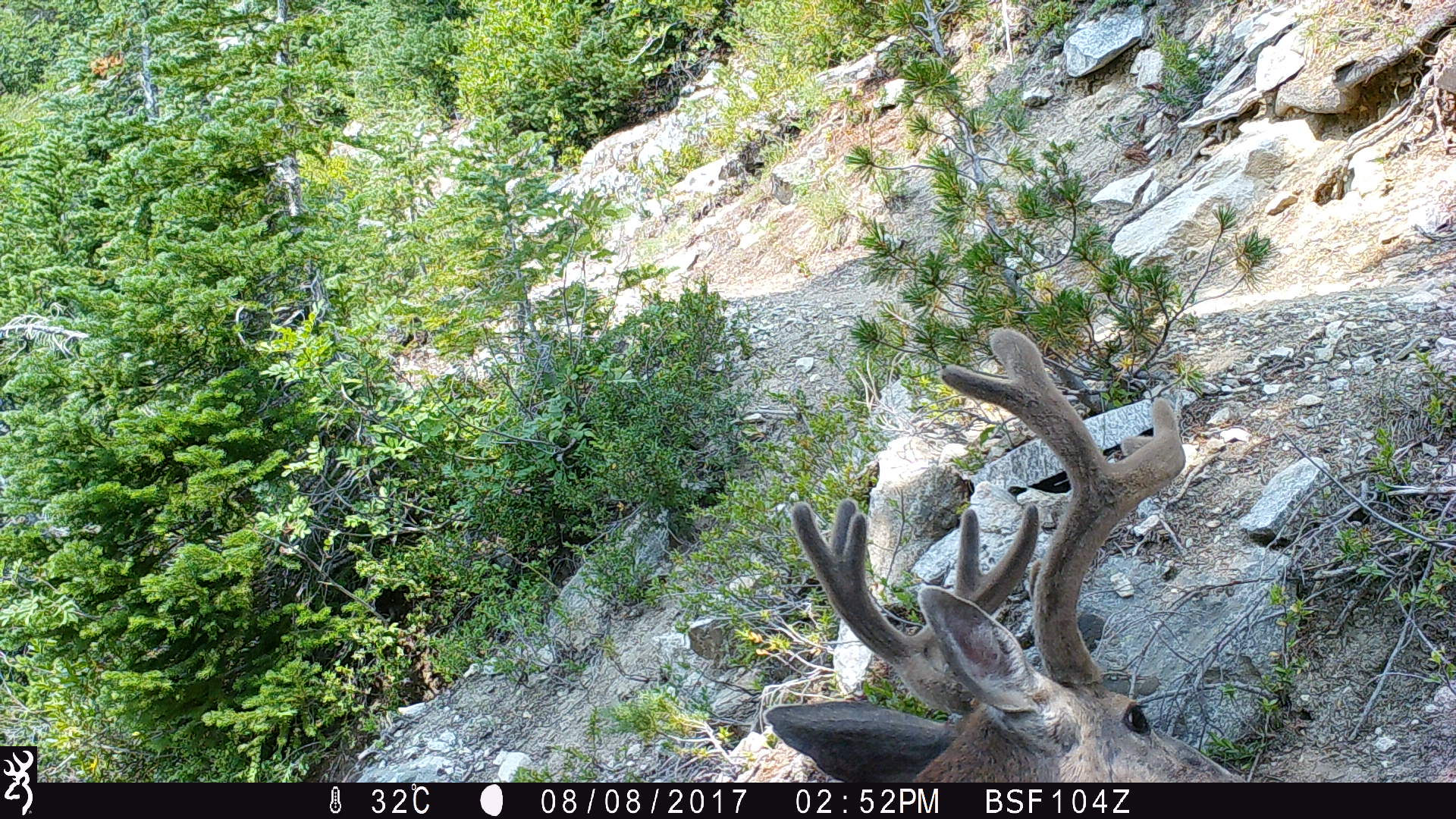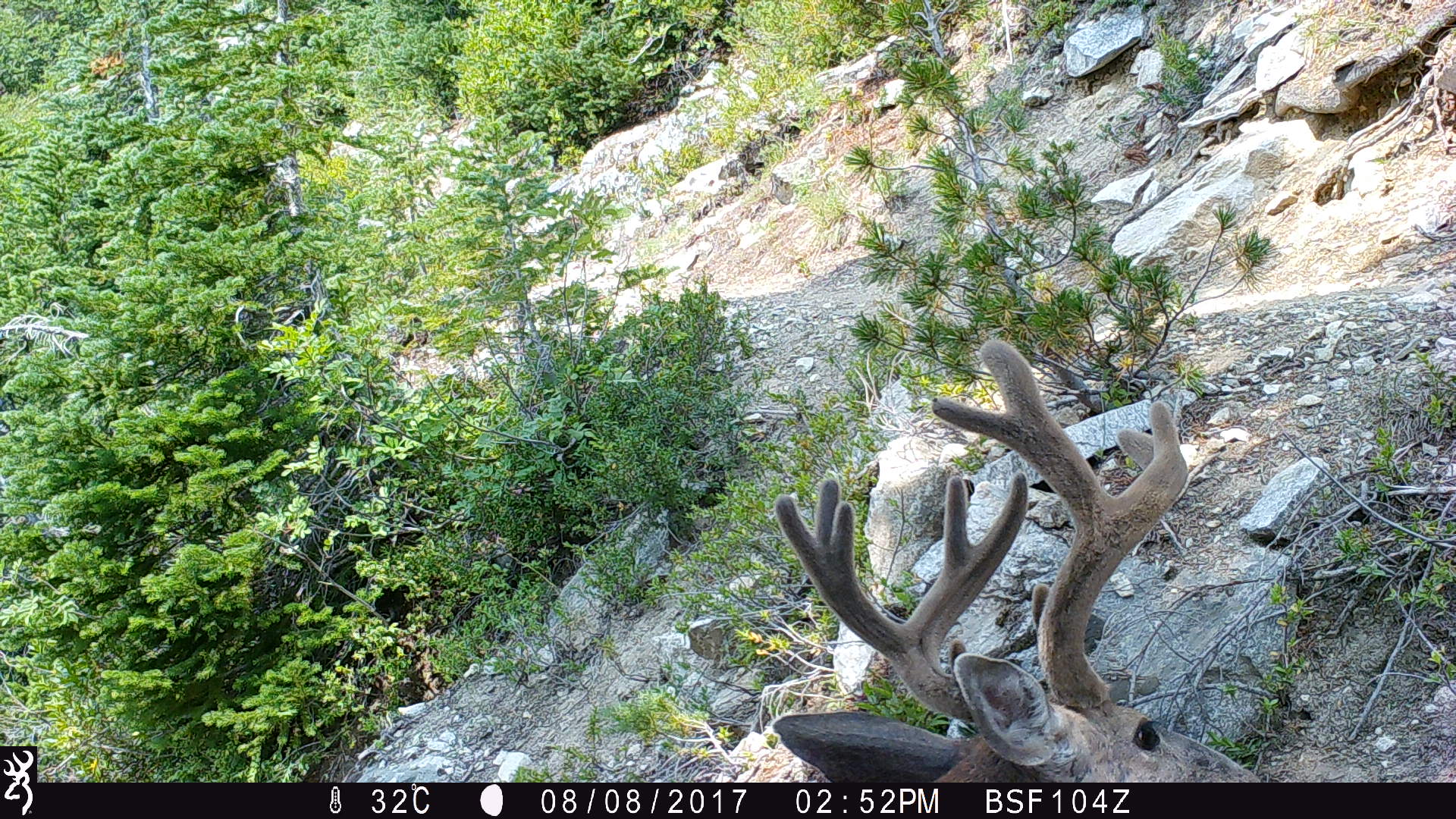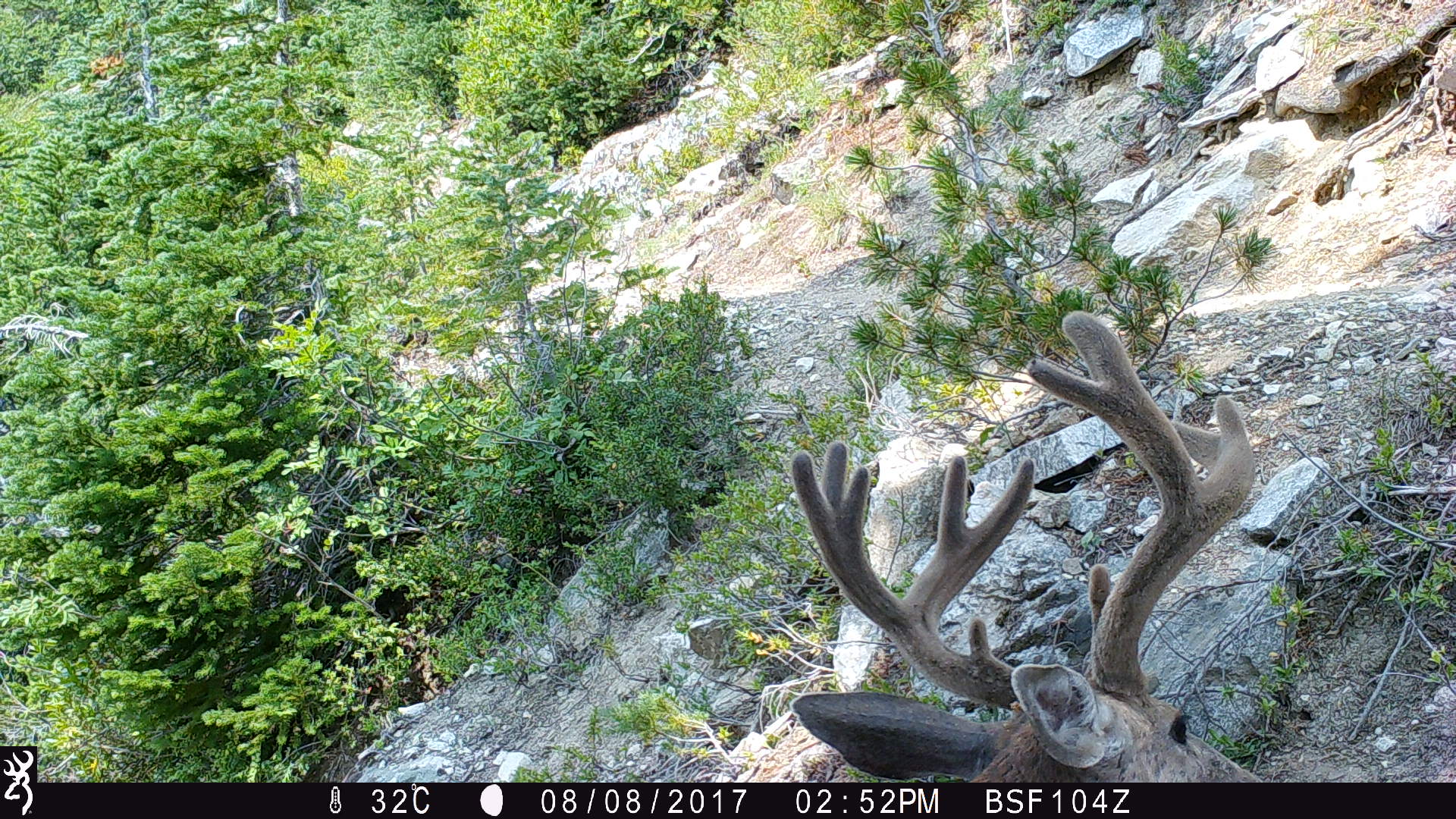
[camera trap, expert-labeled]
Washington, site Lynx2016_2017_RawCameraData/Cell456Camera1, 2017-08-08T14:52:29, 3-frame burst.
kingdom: Animalia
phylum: Chordata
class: Mammalia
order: Artiodactyla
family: Cervidae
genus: Odocoileus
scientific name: Odocoileus hemionus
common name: mule deer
Odocoileus hemionus (mule deer). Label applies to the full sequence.